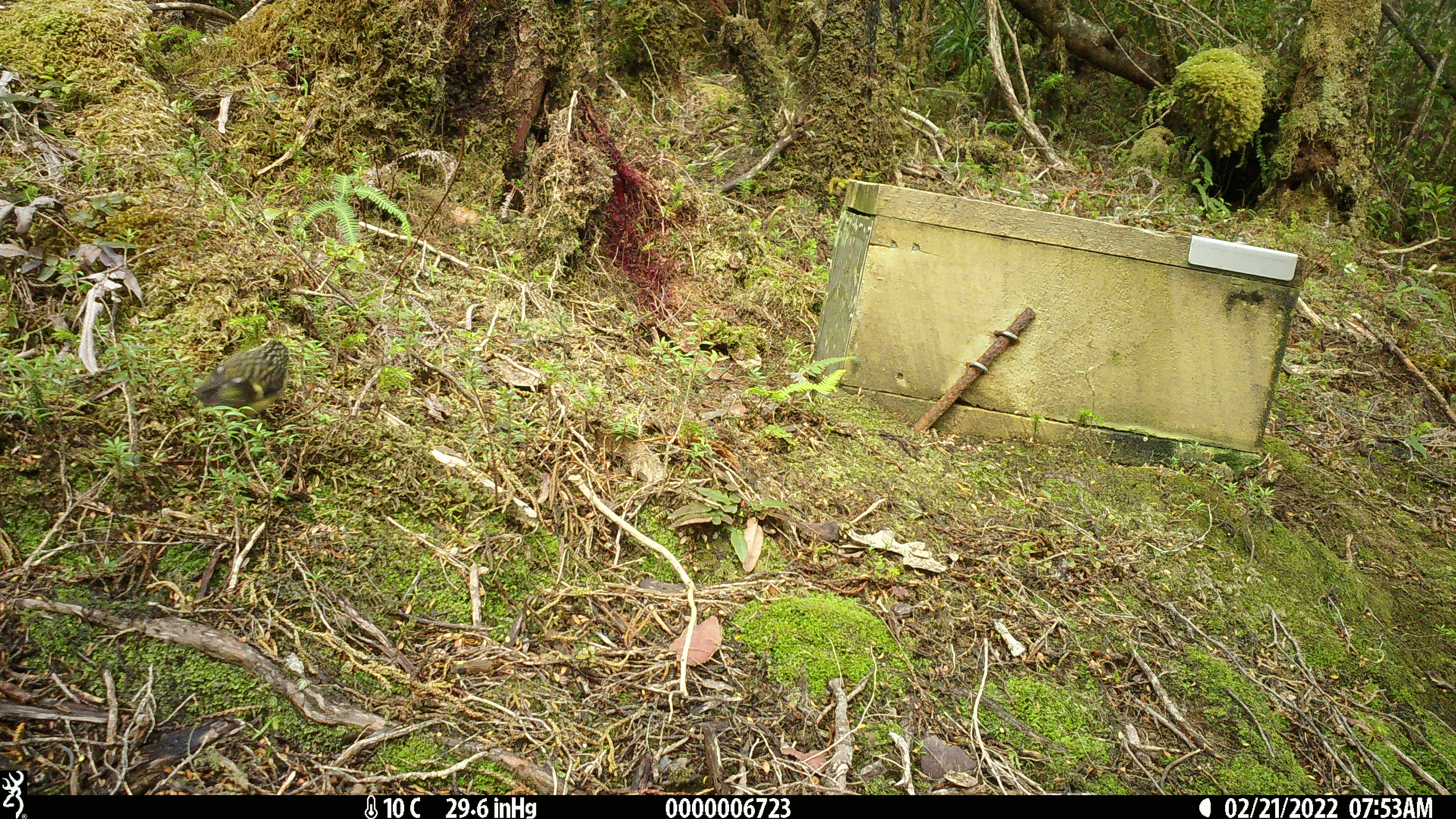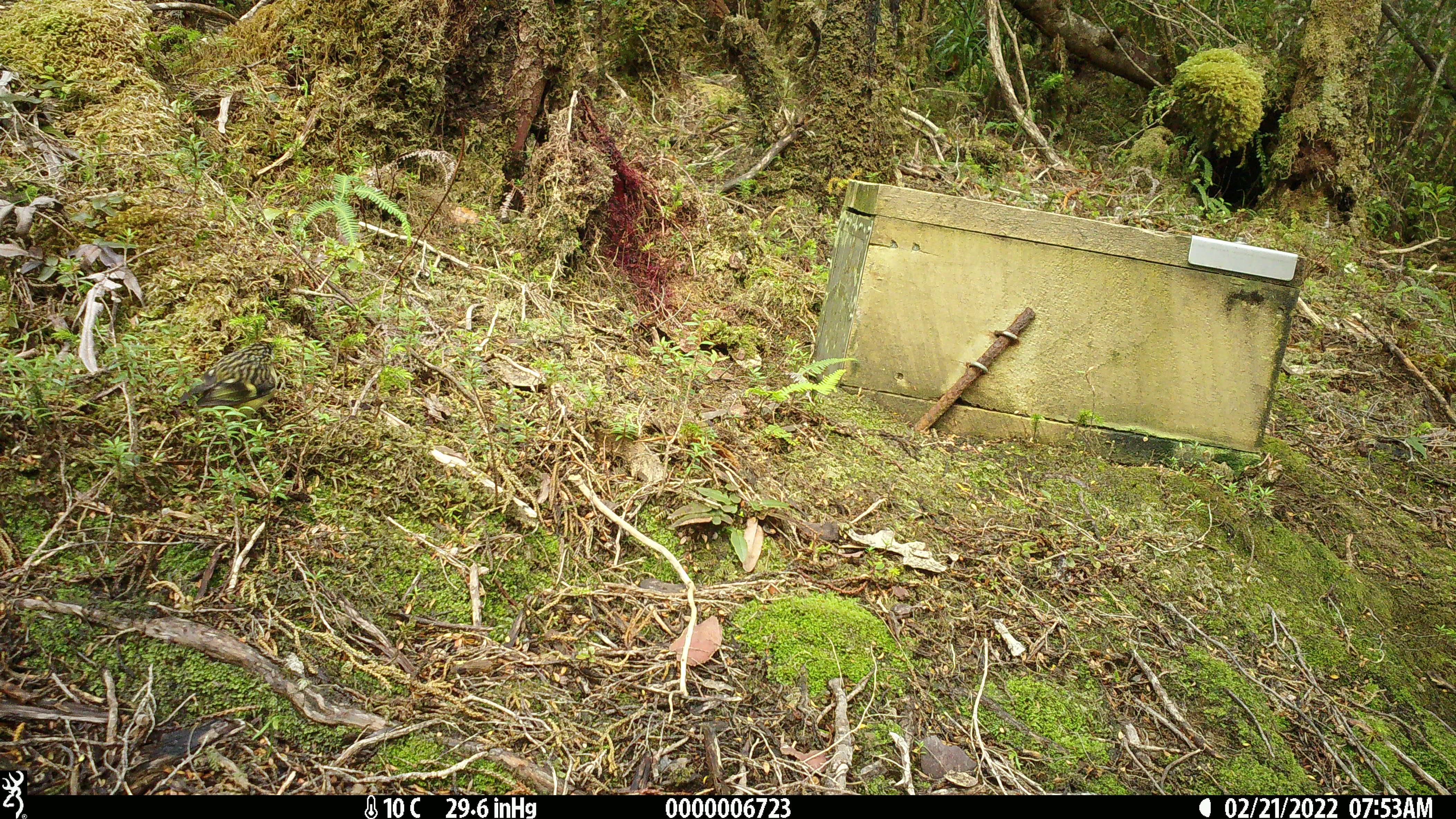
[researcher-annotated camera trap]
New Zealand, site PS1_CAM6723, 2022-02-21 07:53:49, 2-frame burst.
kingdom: Animalia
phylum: Chordata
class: Aves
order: Passeriformes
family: Acanthisittidae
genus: Acanthisitta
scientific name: Acanthisitta chloris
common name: rifleman